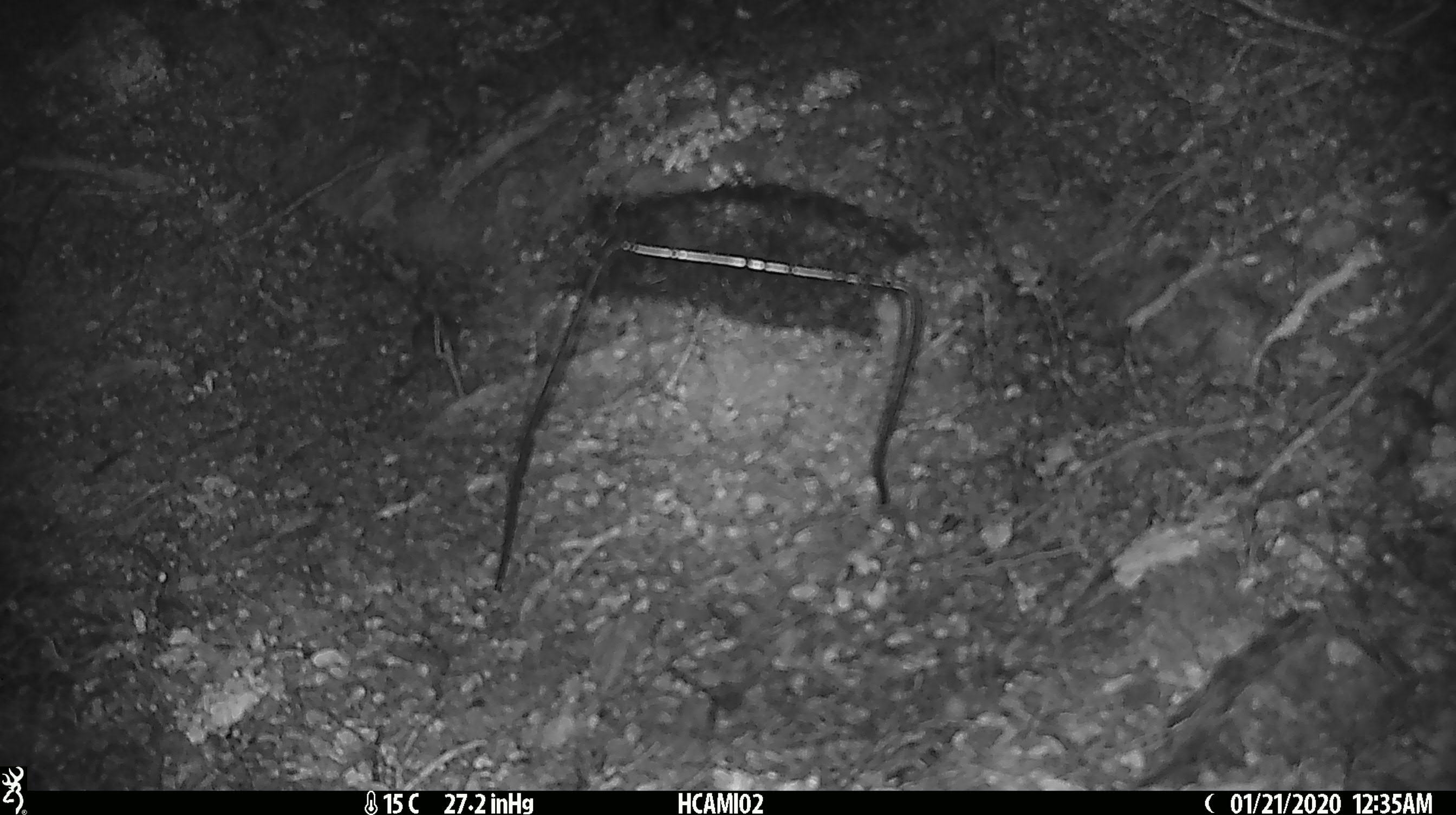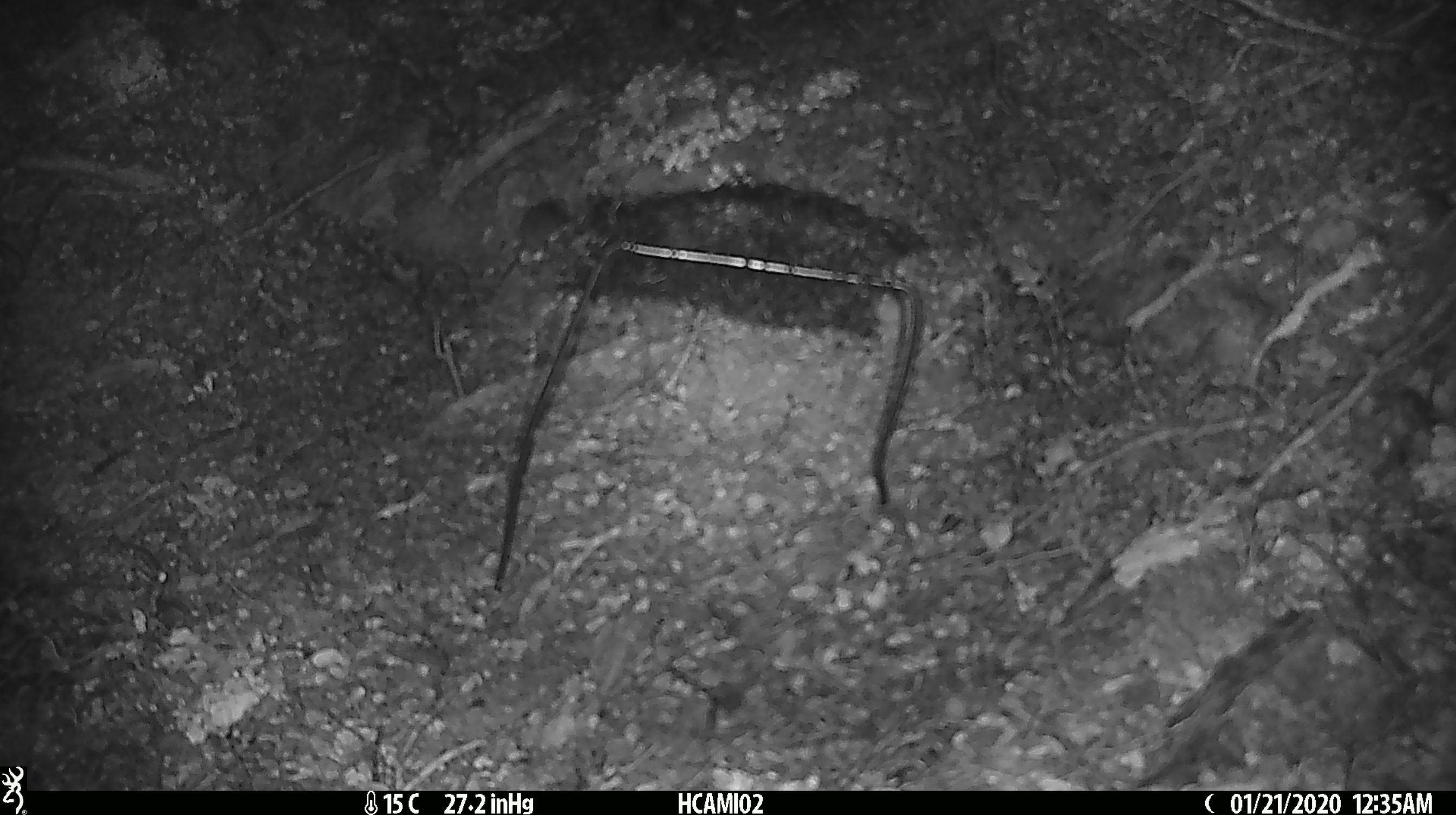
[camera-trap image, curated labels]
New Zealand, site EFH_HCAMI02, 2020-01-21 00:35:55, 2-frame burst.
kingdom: Animalia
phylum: Chordata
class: Mammalia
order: Rodentia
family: Muridae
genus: Mus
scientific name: Mus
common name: mouse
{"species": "mouse (Mus)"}